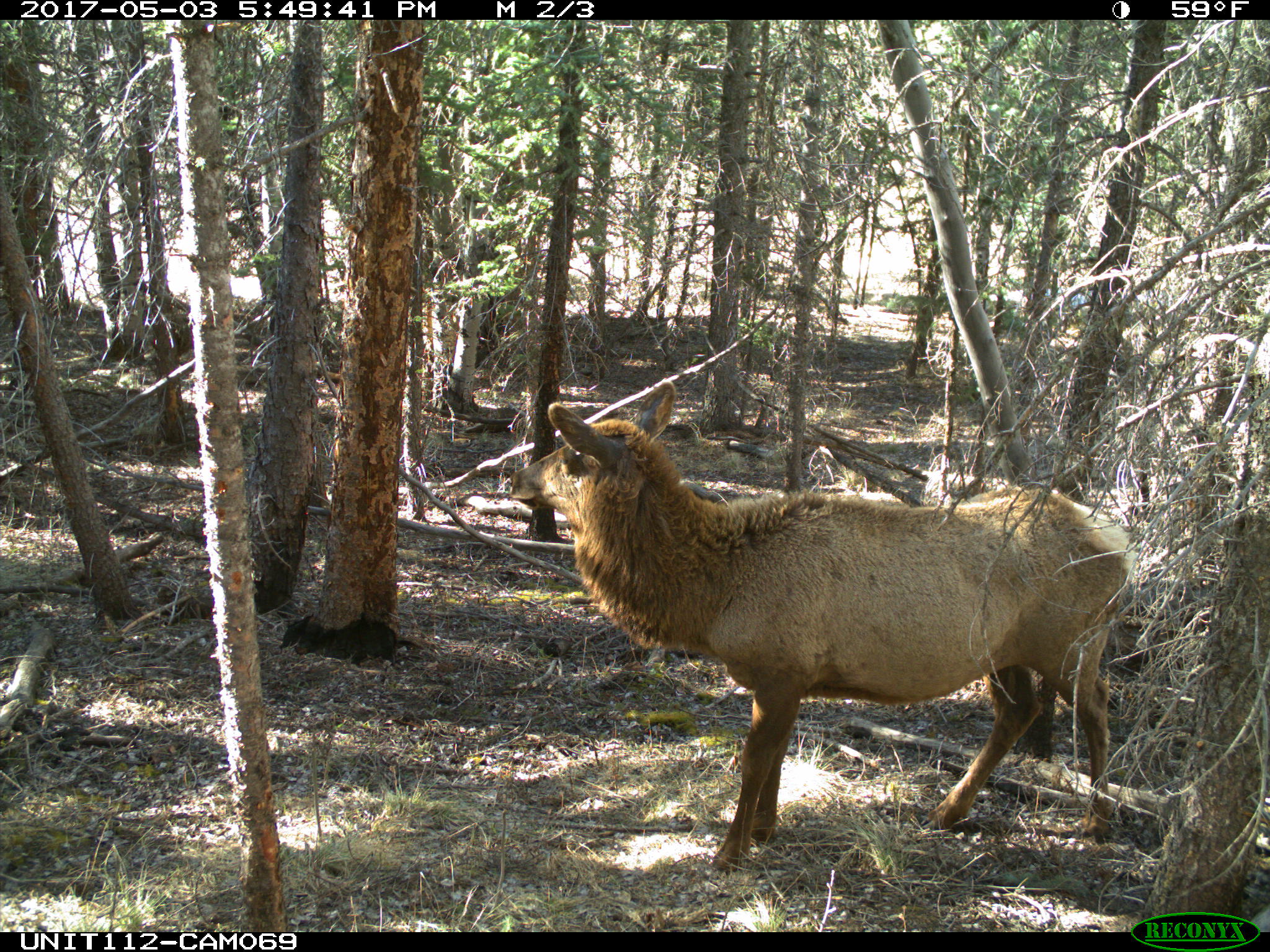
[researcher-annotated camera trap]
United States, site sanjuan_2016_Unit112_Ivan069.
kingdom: Animalia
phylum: Chordata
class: Mammalia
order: Artiodactyla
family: Cervidae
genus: Cervus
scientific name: Cervus elaphus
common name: red deer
Cervus elaphus (red deer).